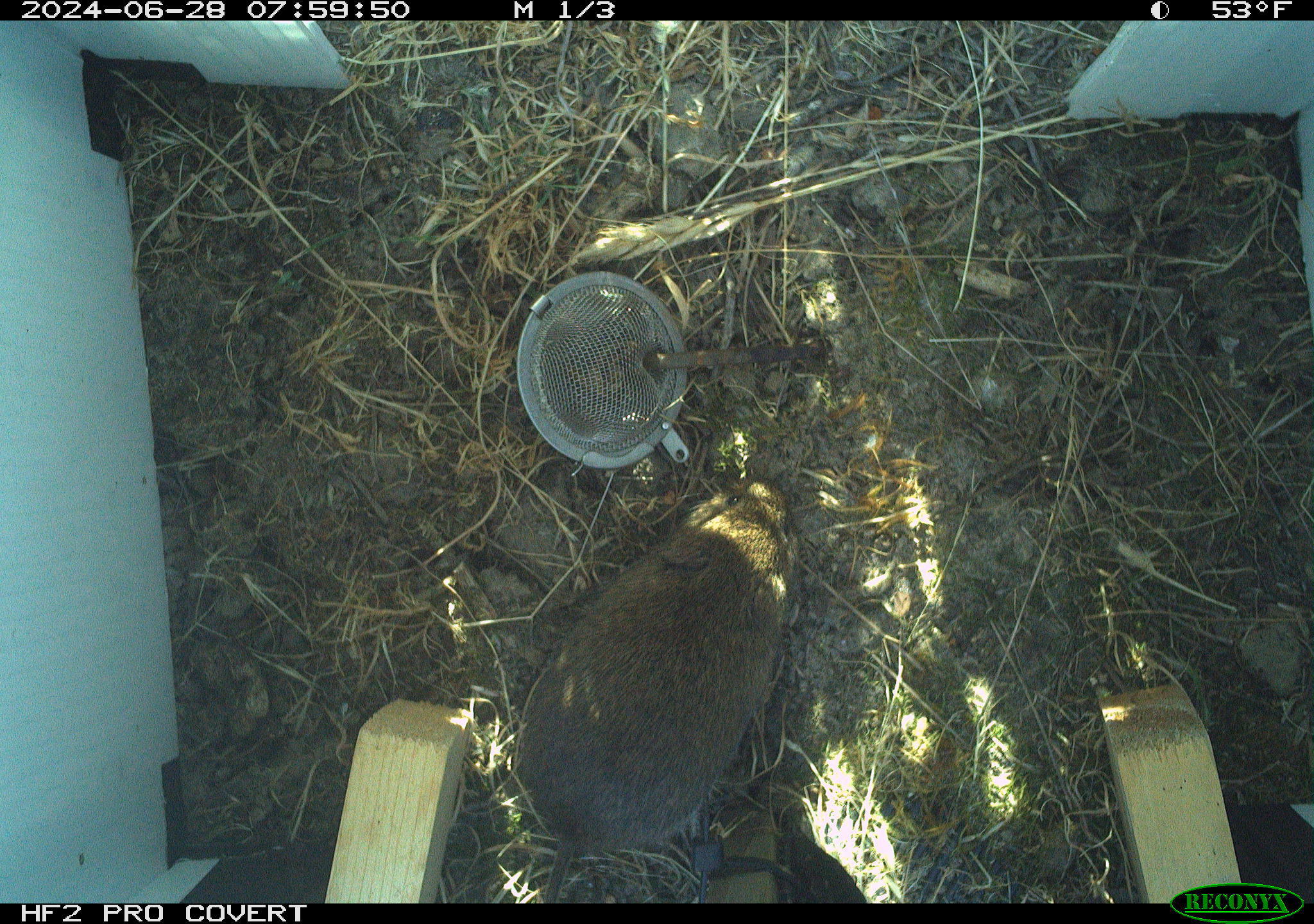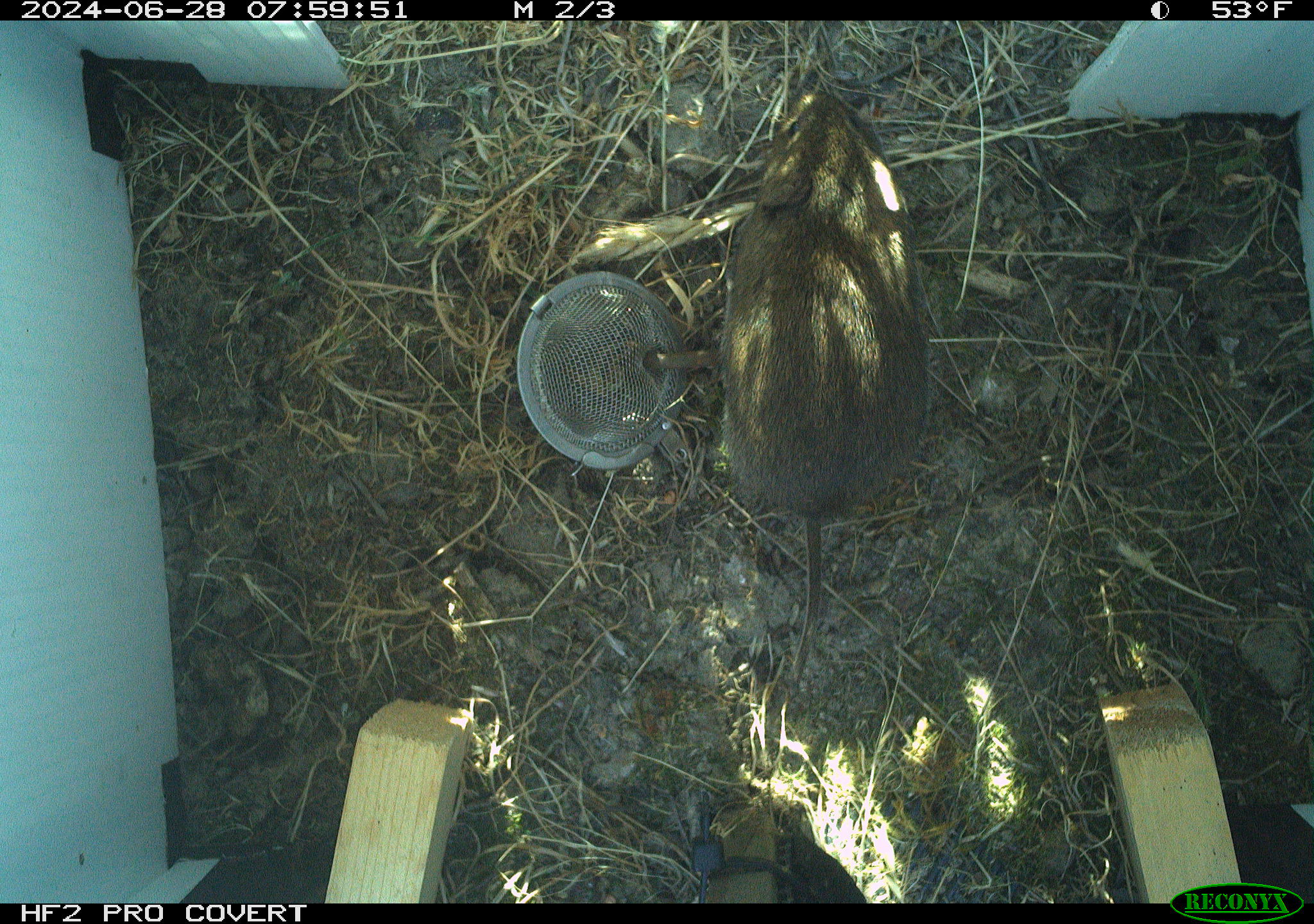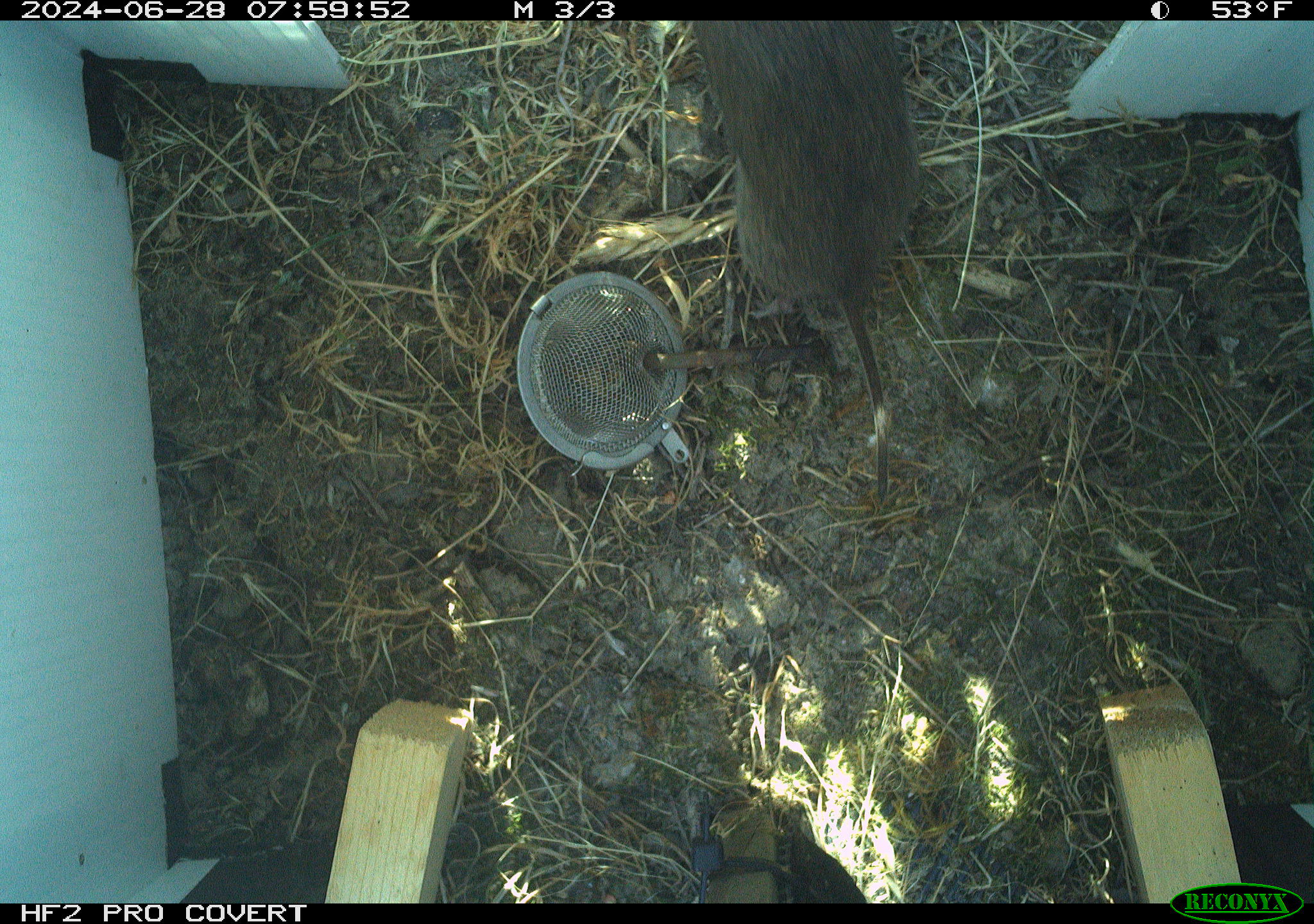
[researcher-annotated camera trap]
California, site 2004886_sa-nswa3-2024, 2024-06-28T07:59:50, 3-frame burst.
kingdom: Animalia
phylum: Chordata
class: Mammalia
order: Rodentia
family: Cricetidae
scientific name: Arvicolinae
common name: voles, lemmings, and muskrats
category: arvicolinae subfamily